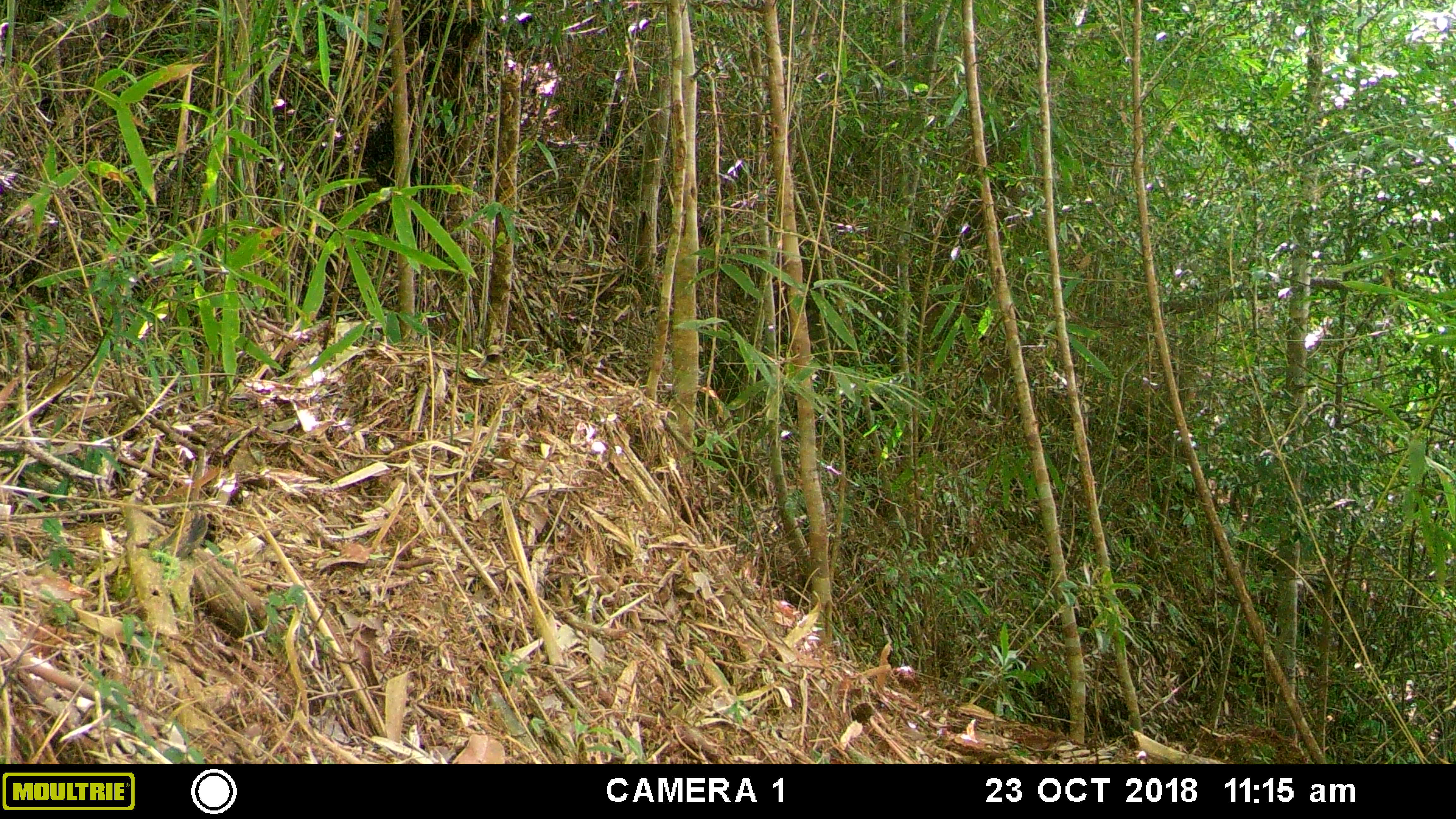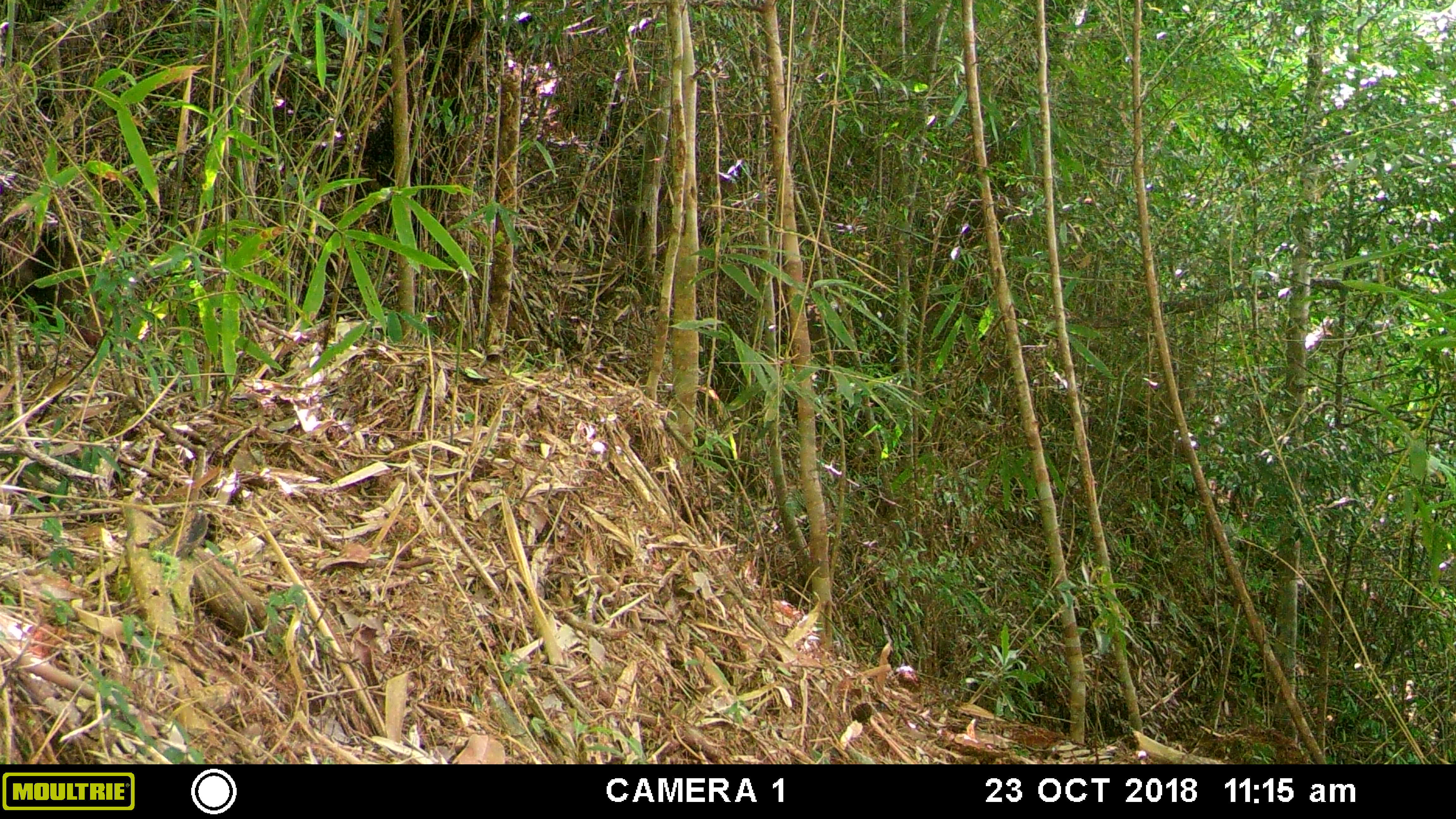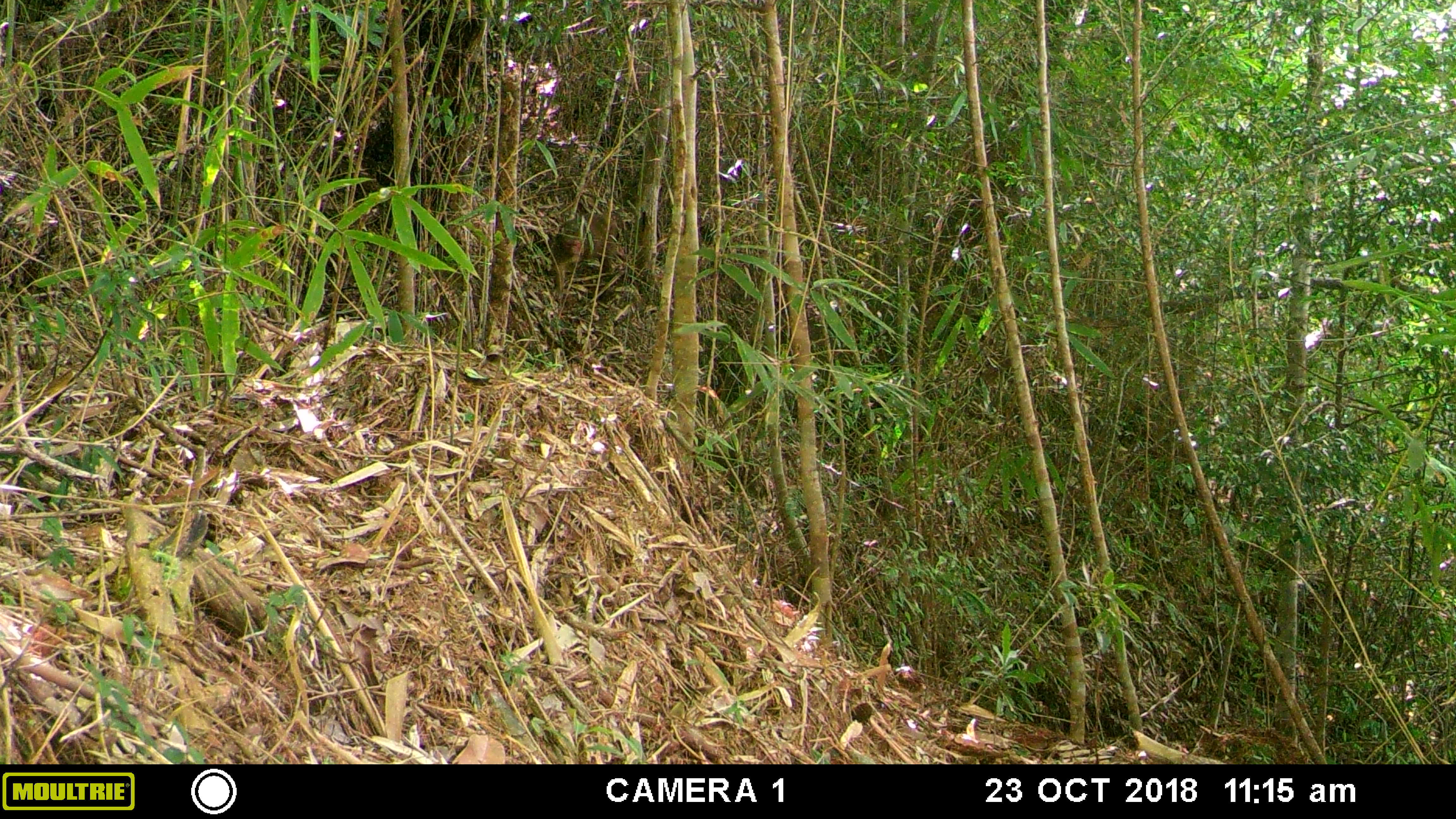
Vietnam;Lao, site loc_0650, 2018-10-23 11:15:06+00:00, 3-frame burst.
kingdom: Animalia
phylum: Chordata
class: Mammalia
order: Primates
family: Cercopithecidae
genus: Macaca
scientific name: Macaca arctoides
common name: stump-tailed macaque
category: stump tailed macaque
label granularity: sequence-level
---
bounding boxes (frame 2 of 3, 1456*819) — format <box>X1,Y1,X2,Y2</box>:
stump tailed macaque: <box>0,214,87,330</box>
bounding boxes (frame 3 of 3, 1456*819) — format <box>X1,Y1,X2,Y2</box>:
stump tailed macaque: <box>550,213,618,300</box>